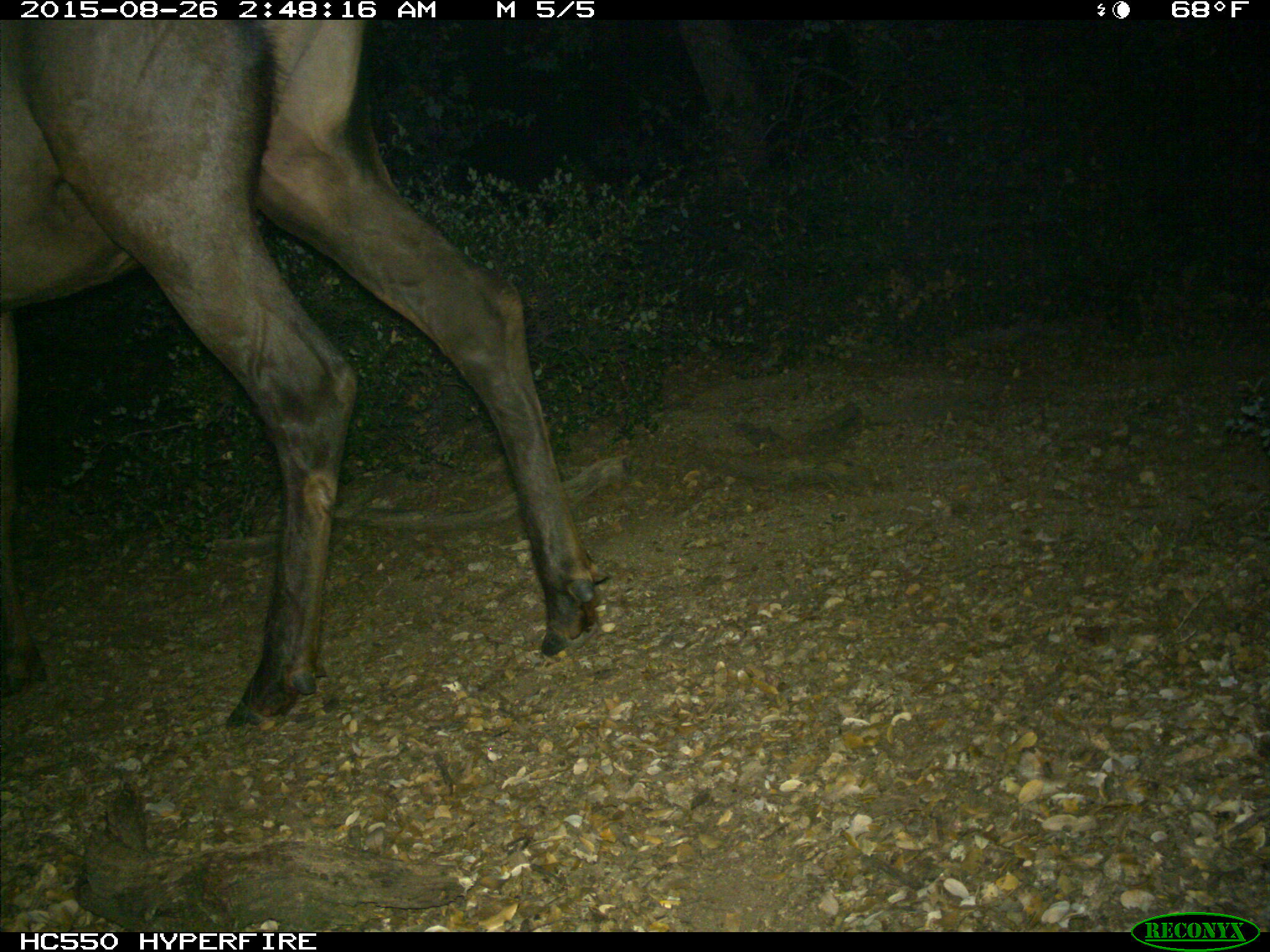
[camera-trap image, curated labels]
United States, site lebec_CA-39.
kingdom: Animalia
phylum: Chordata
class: Mammalia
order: Artiodactyla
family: Cervidae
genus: Cervus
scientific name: Cervus canadensis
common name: elk